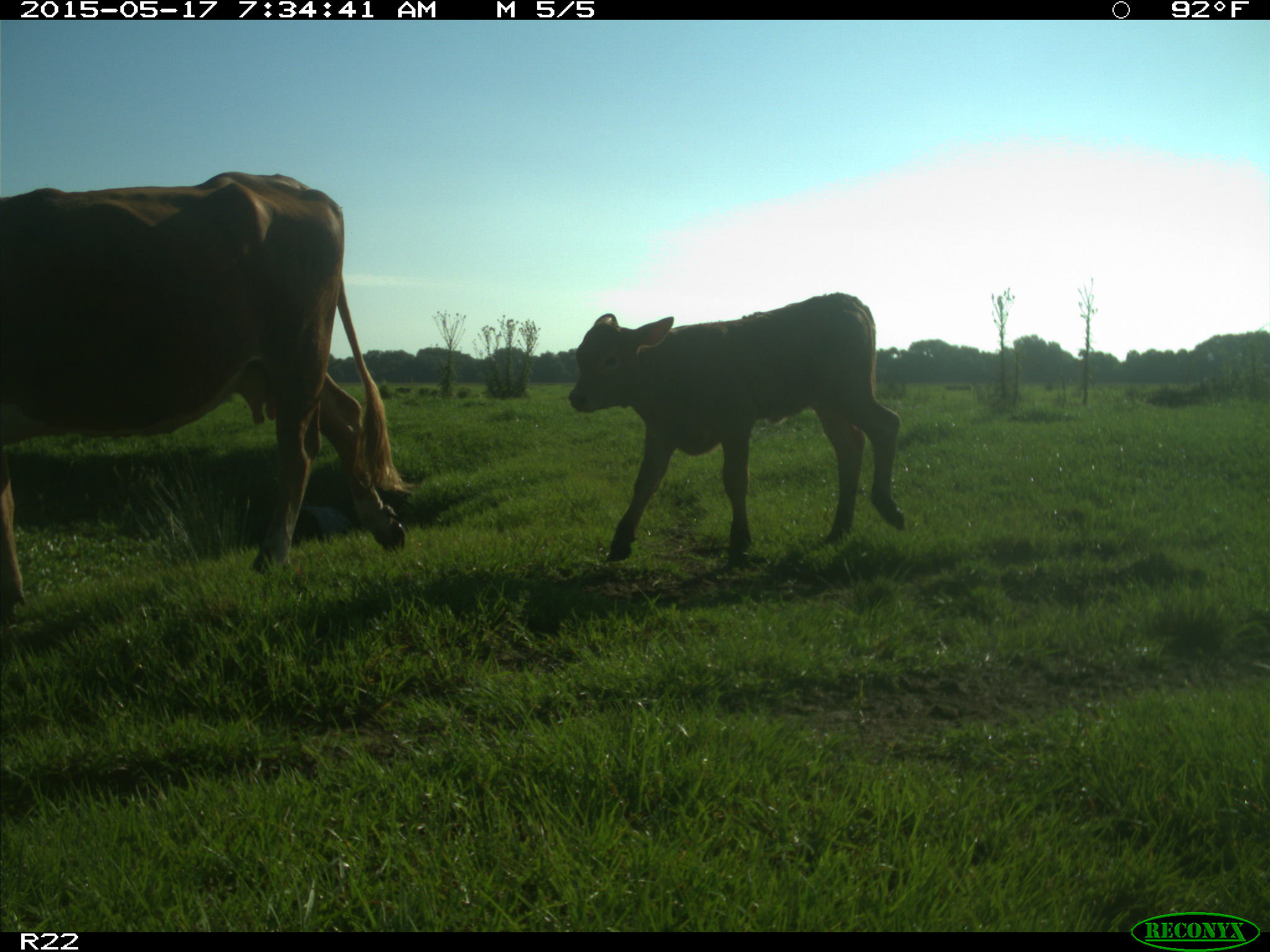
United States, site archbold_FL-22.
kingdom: Animalia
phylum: Chordata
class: Mammalia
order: Artiodactyla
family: Bovidae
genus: Bos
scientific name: Bos taurus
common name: domestic cow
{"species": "Bos taurus (domestic cow)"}